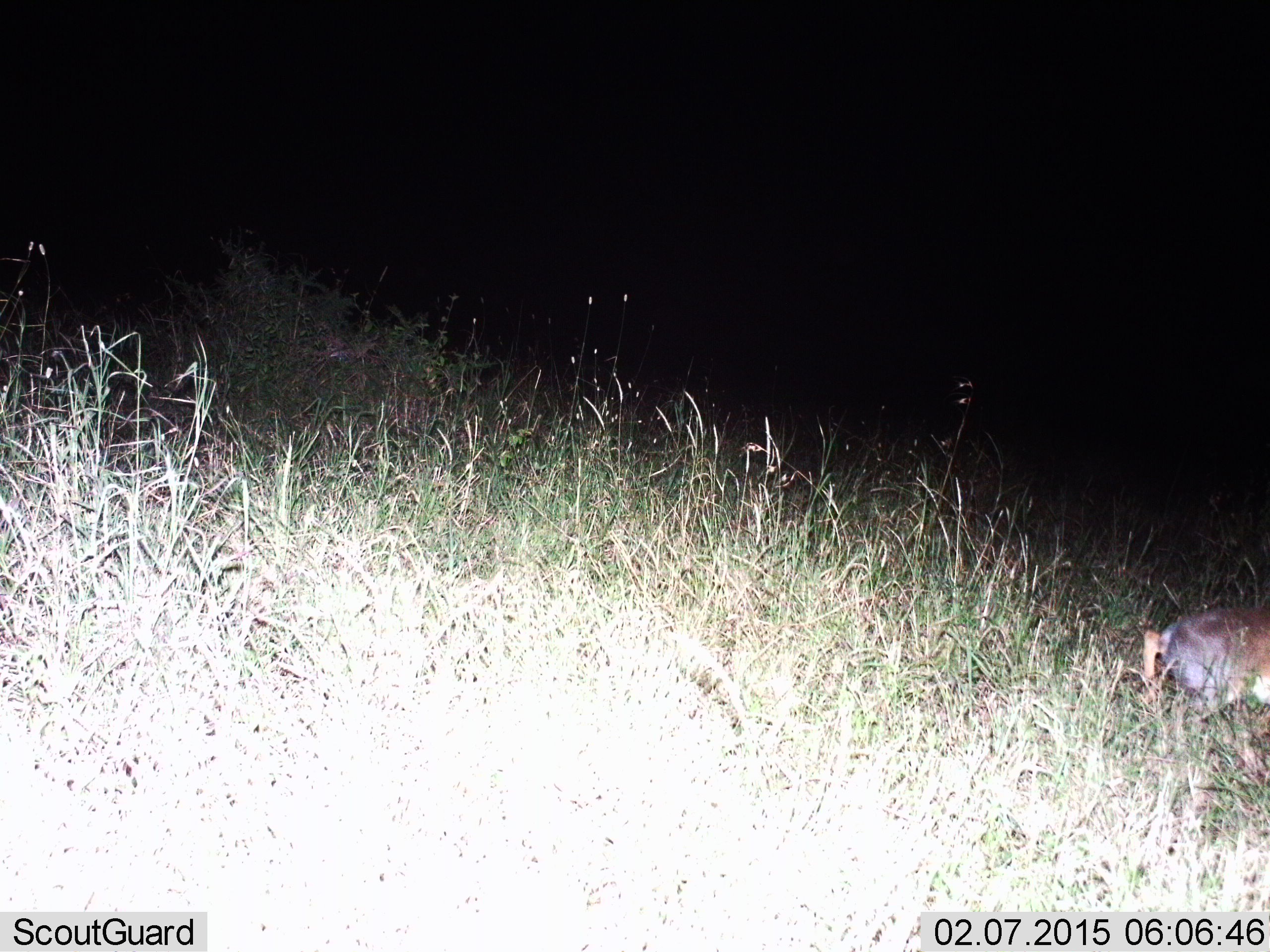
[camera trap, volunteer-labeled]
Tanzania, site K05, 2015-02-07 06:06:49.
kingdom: Animalia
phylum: Chordata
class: Mammalia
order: Artiodactyla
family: Bovidae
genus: Madoqua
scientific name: Madoqua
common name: dikdik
Dikdik (Madoqua), count 1. Behavior (volunteer vote fractions): standing 10%, resting 0%, moving 90%, interacting 0%. Young present (vote fraction): 0%. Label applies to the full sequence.